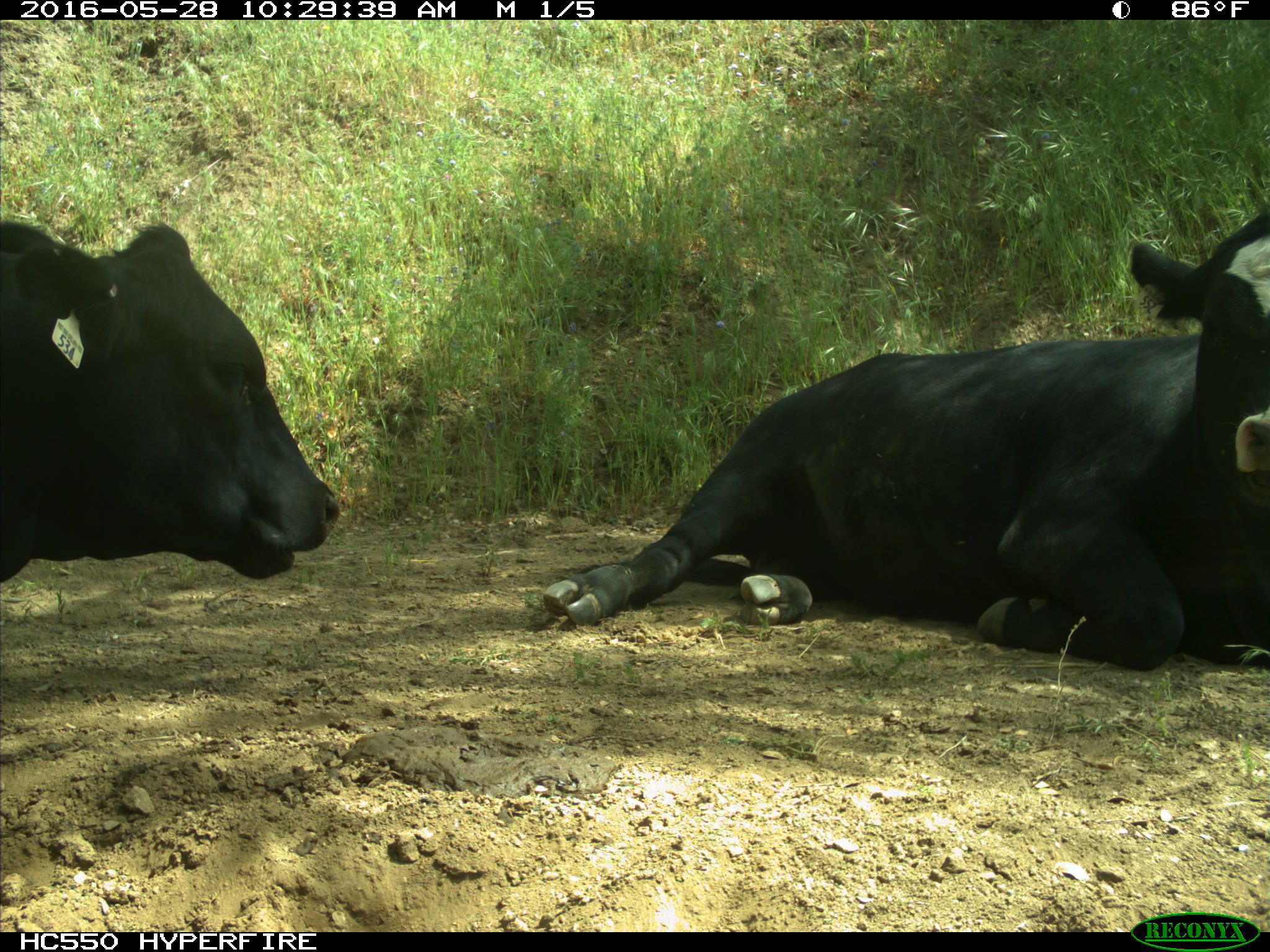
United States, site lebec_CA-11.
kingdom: Animalia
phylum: Chordata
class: Mammalia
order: Artiodactyla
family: Bovidae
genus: Bos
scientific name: Bos taurus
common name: domestic cow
Bos taurus (domestic cow).